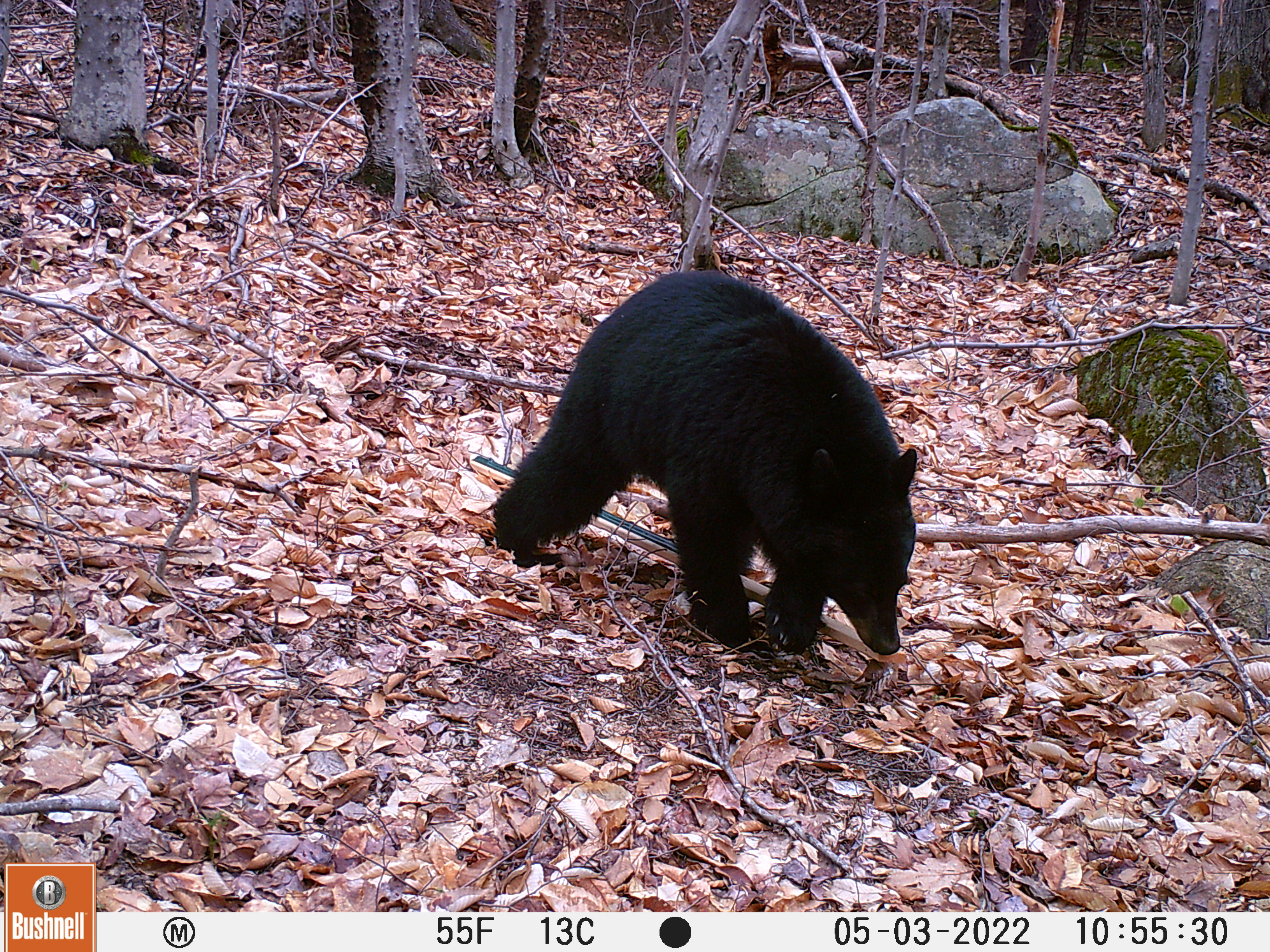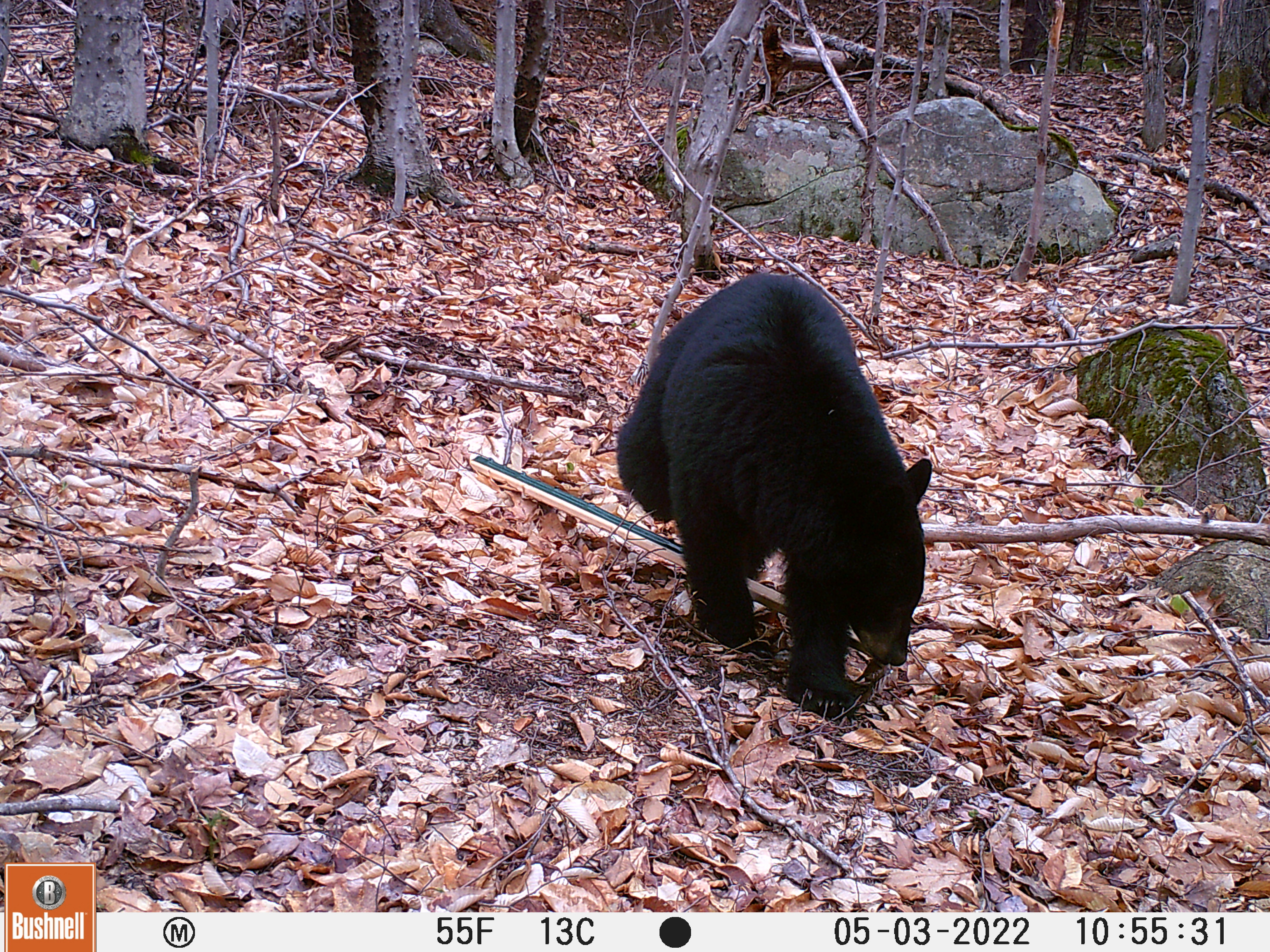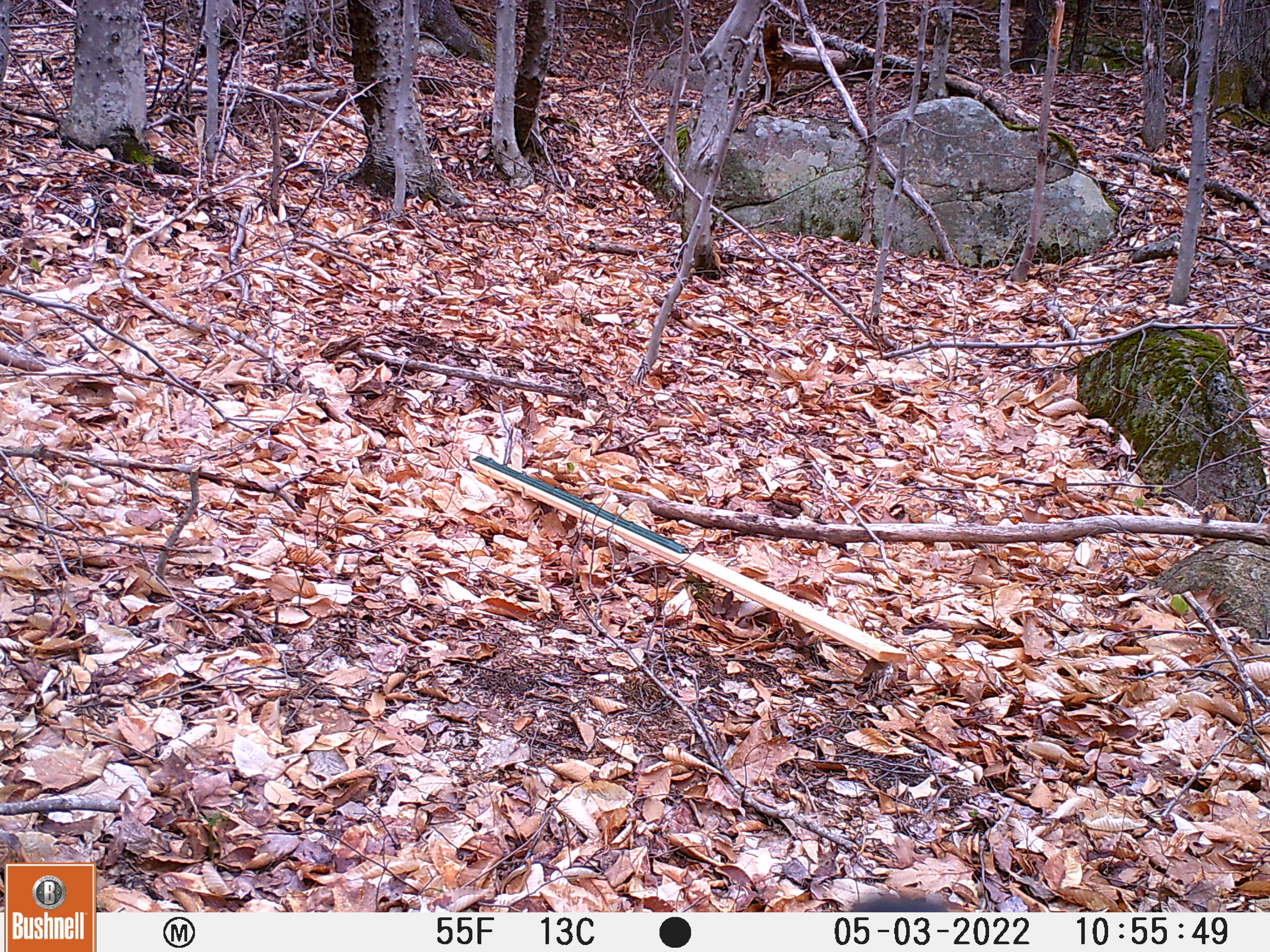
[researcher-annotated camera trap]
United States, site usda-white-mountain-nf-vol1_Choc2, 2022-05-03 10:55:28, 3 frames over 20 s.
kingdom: Animalia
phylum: Chordata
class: Mammalia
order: Carnivora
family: Ursidae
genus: Ursus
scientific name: Ursus americanus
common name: black bear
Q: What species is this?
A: Black bear (Ursus americanus).